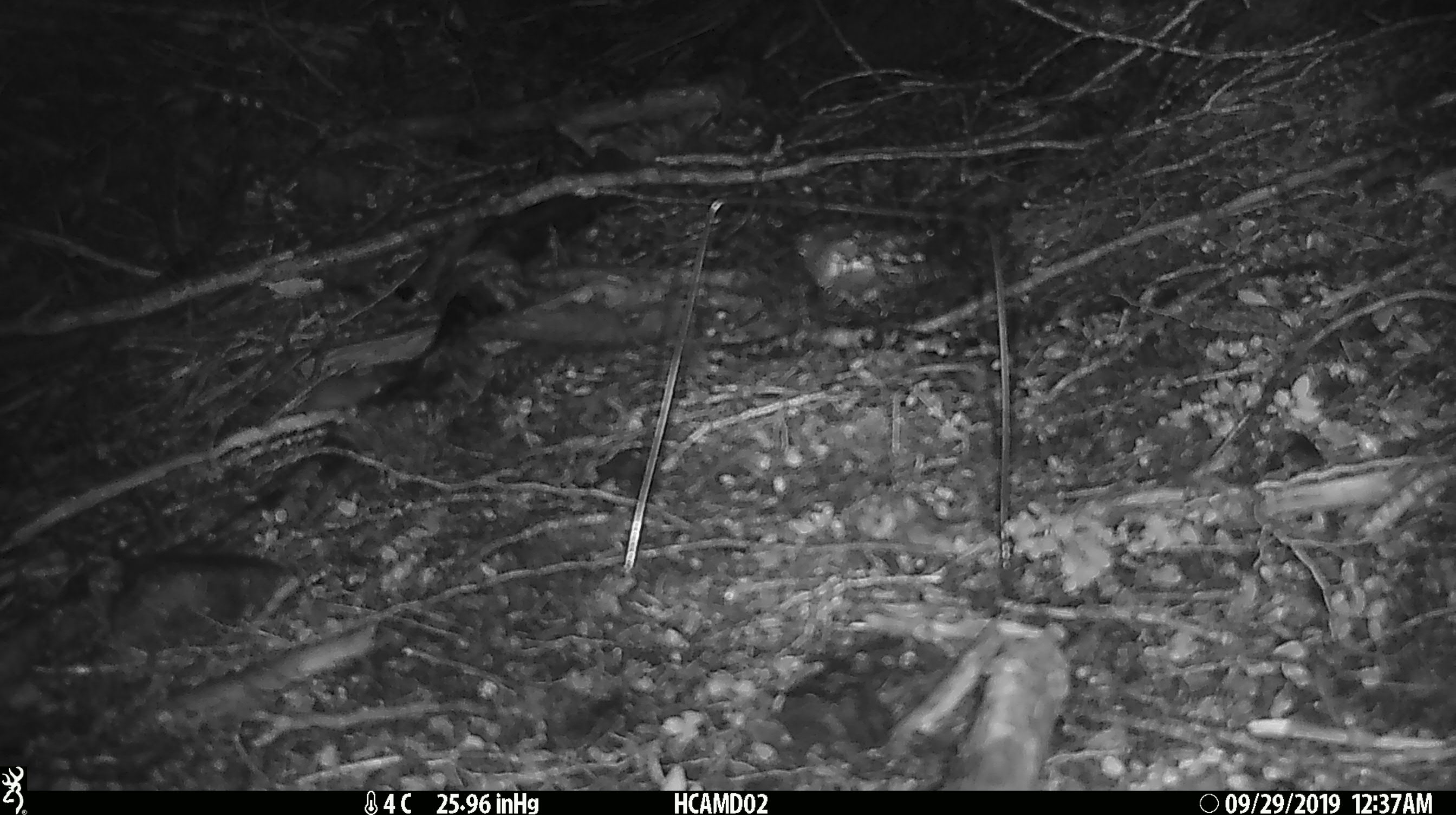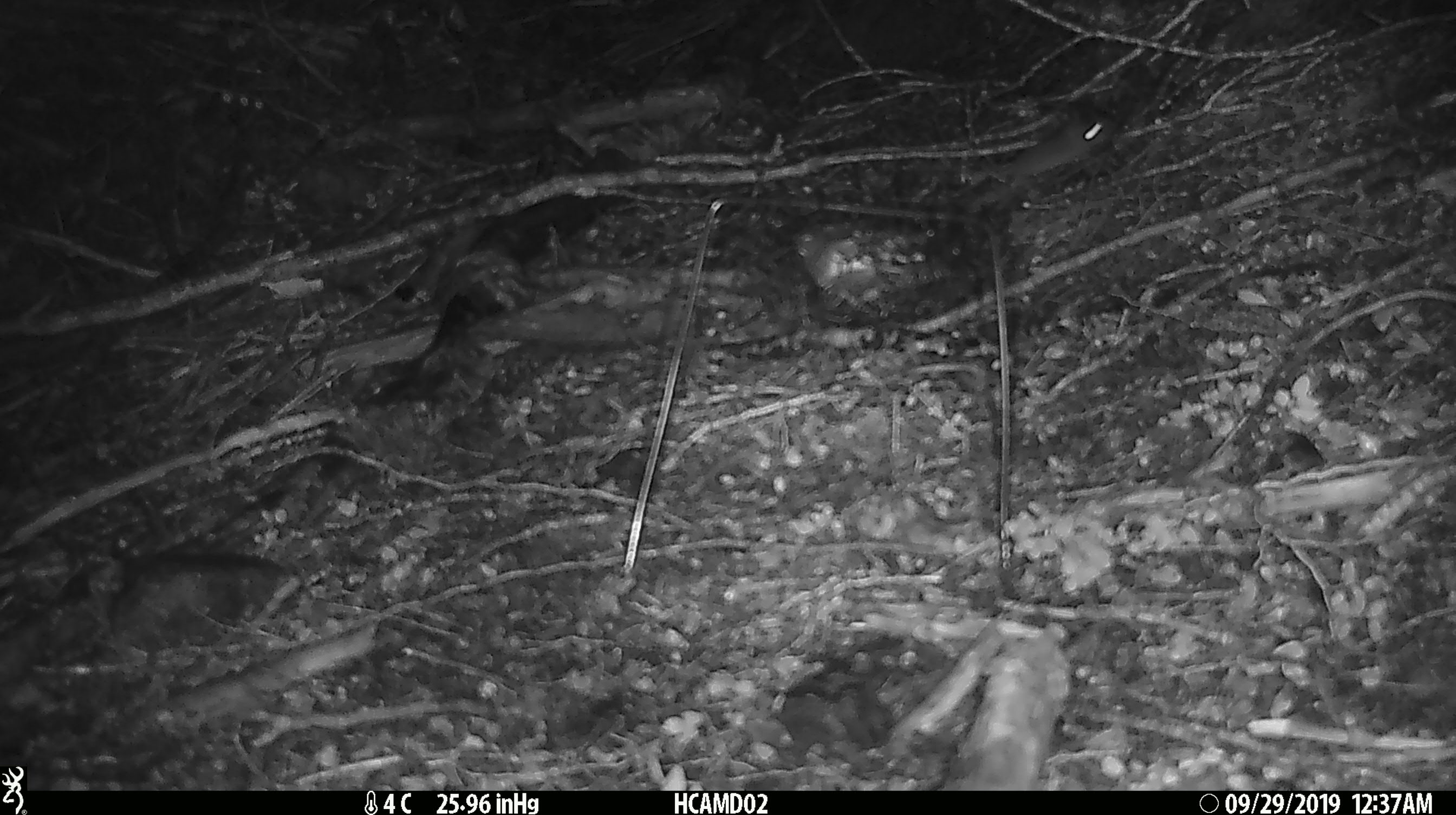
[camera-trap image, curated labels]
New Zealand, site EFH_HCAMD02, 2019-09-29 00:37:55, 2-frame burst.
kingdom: Animalia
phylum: Chordata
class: Mammalia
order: Rodentia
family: Muridae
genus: Mus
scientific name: Mus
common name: mouse